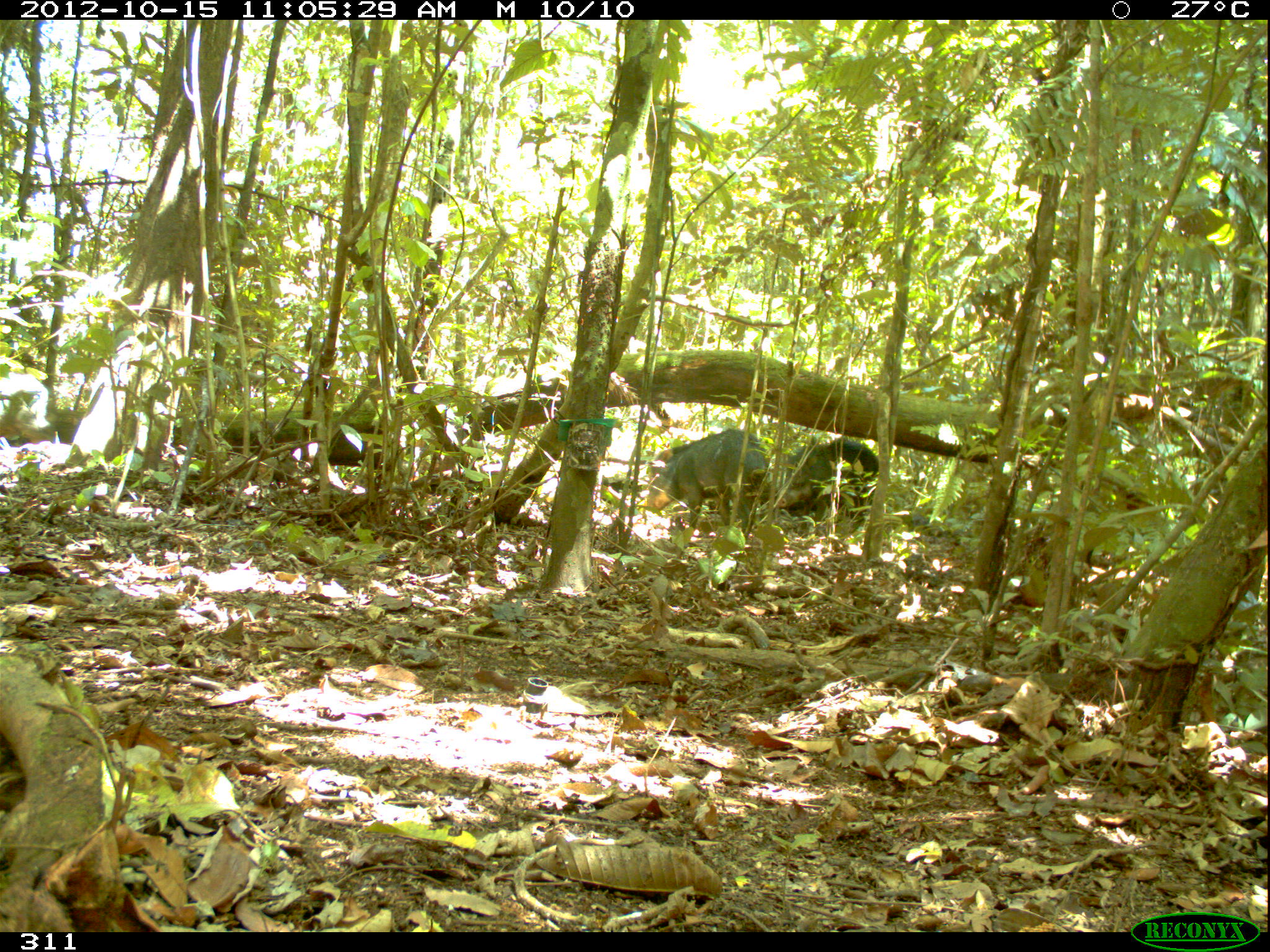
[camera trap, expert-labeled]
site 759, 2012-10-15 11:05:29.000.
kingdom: Animalia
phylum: Chordata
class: Mammalia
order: Artiodactyla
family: Tayassuidae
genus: Tayassu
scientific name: Tayassu pecari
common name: white-lipped peccary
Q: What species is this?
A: Tayassu pecari (white-lipped peccary).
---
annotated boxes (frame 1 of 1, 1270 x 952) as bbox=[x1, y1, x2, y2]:
tayassu pecari: bbox=[647, 428, 770, 537]; bbox=[777, 439, 879, 520]